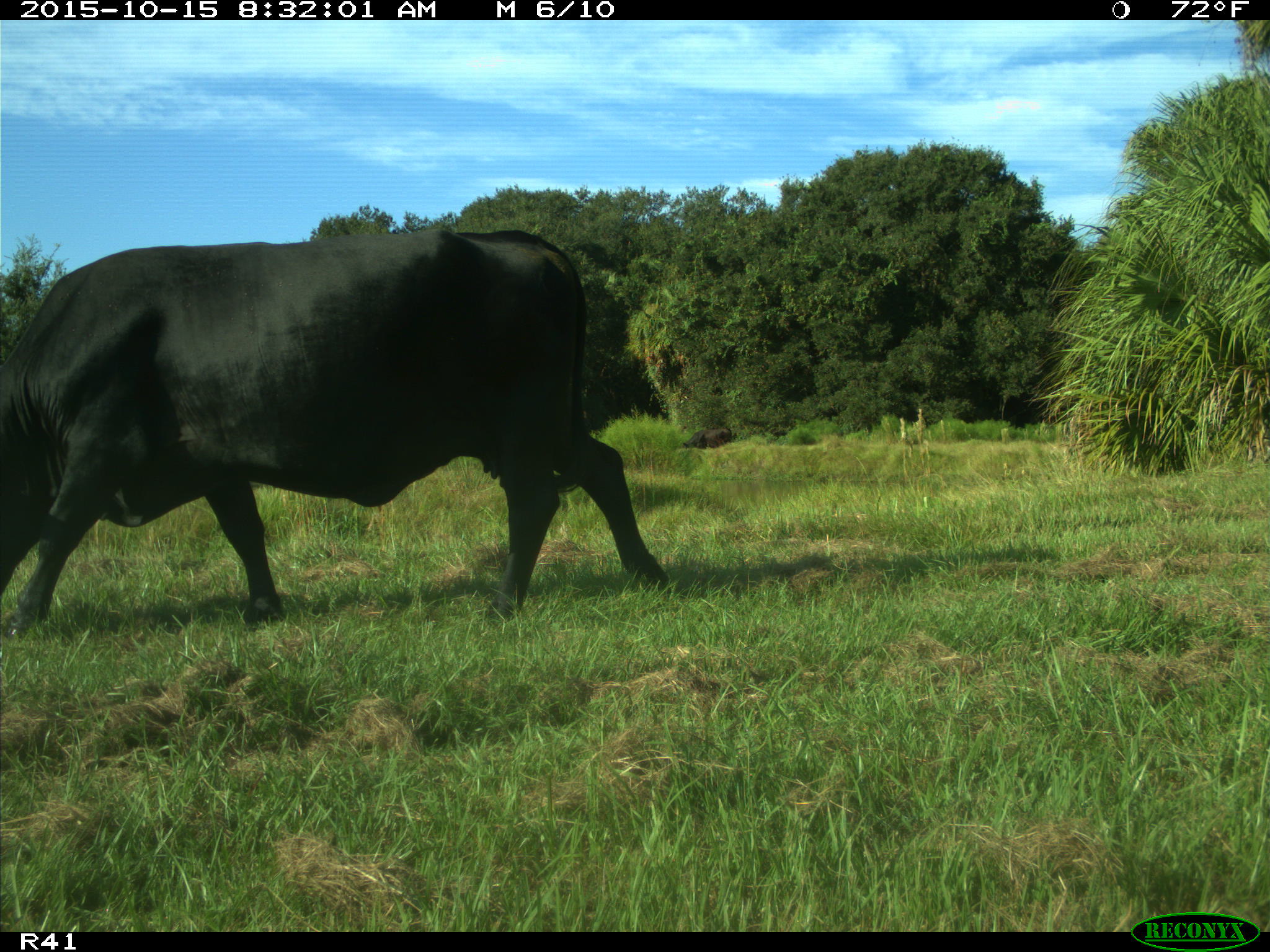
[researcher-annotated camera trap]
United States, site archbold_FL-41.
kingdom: Animalia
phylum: Chordata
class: Mammalia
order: Artiodactyla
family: Bovidae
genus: Bos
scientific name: Bos taurus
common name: domestic cow